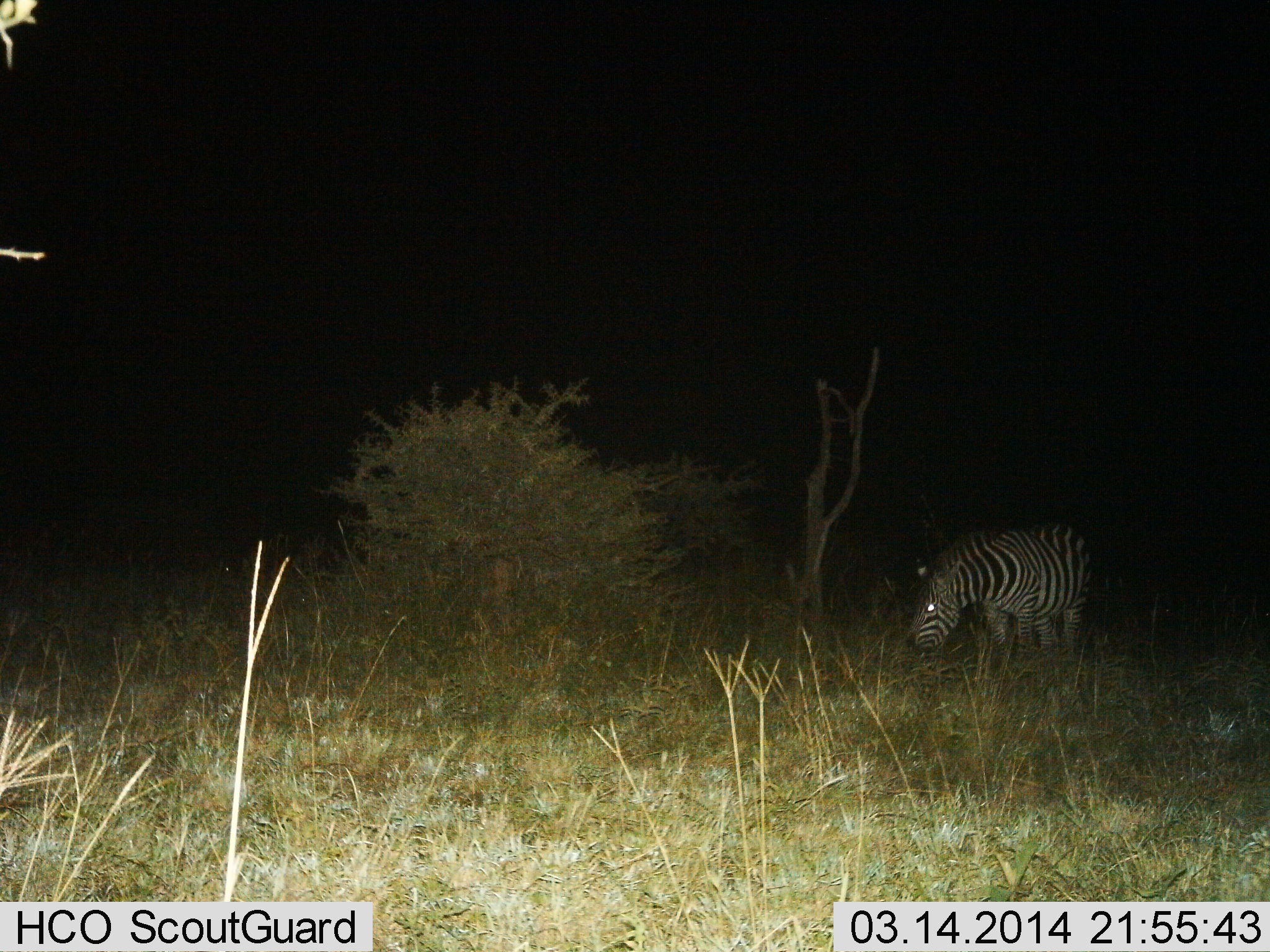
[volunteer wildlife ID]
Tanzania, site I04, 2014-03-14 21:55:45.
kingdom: Animalia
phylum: Chordata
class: Mammalia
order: Perissodactyla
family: Equidae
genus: Equus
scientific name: Equus quagga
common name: plains zebra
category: zebra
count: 1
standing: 40%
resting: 0%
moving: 0%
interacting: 0%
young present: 0%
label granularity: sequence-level